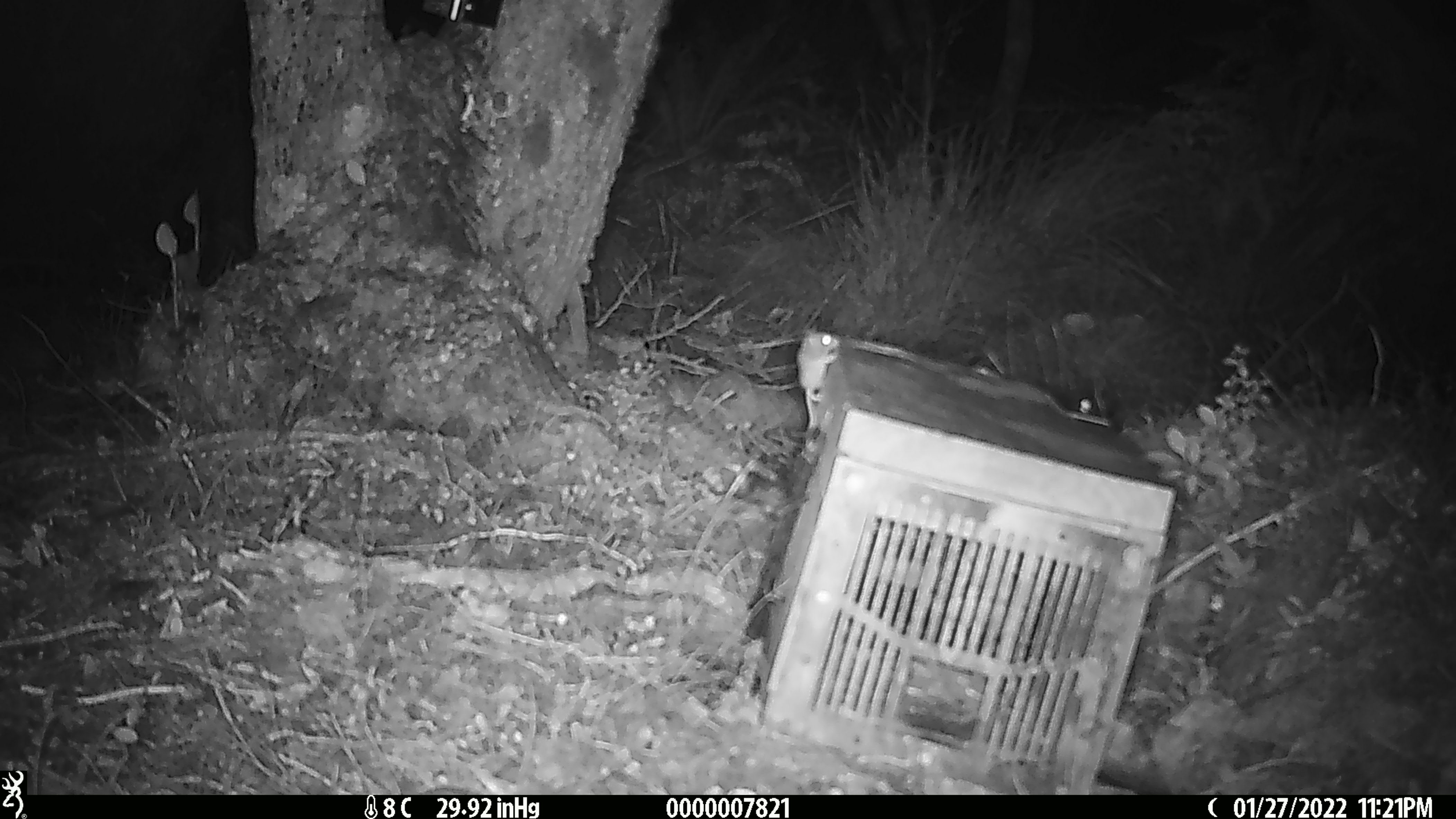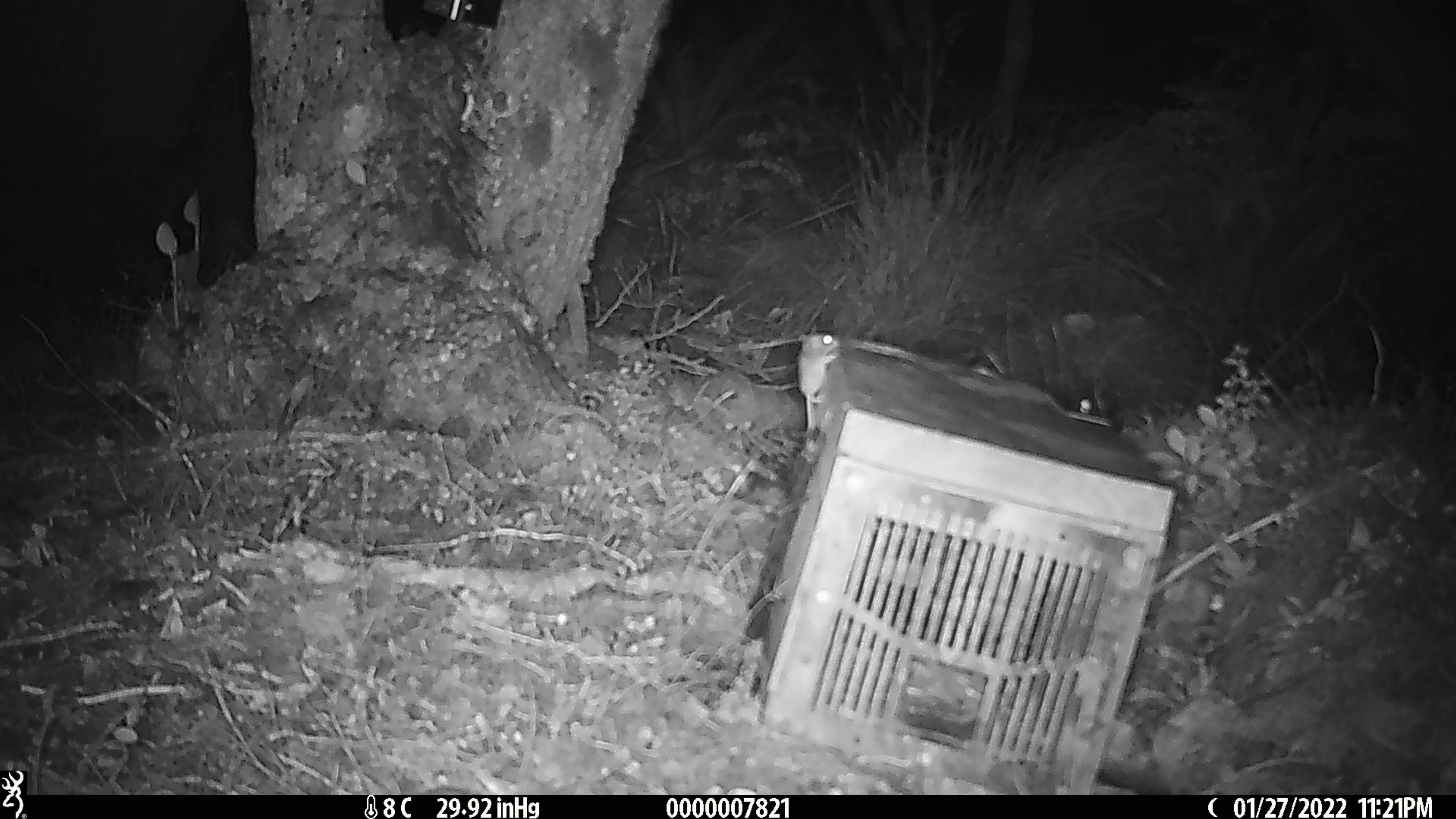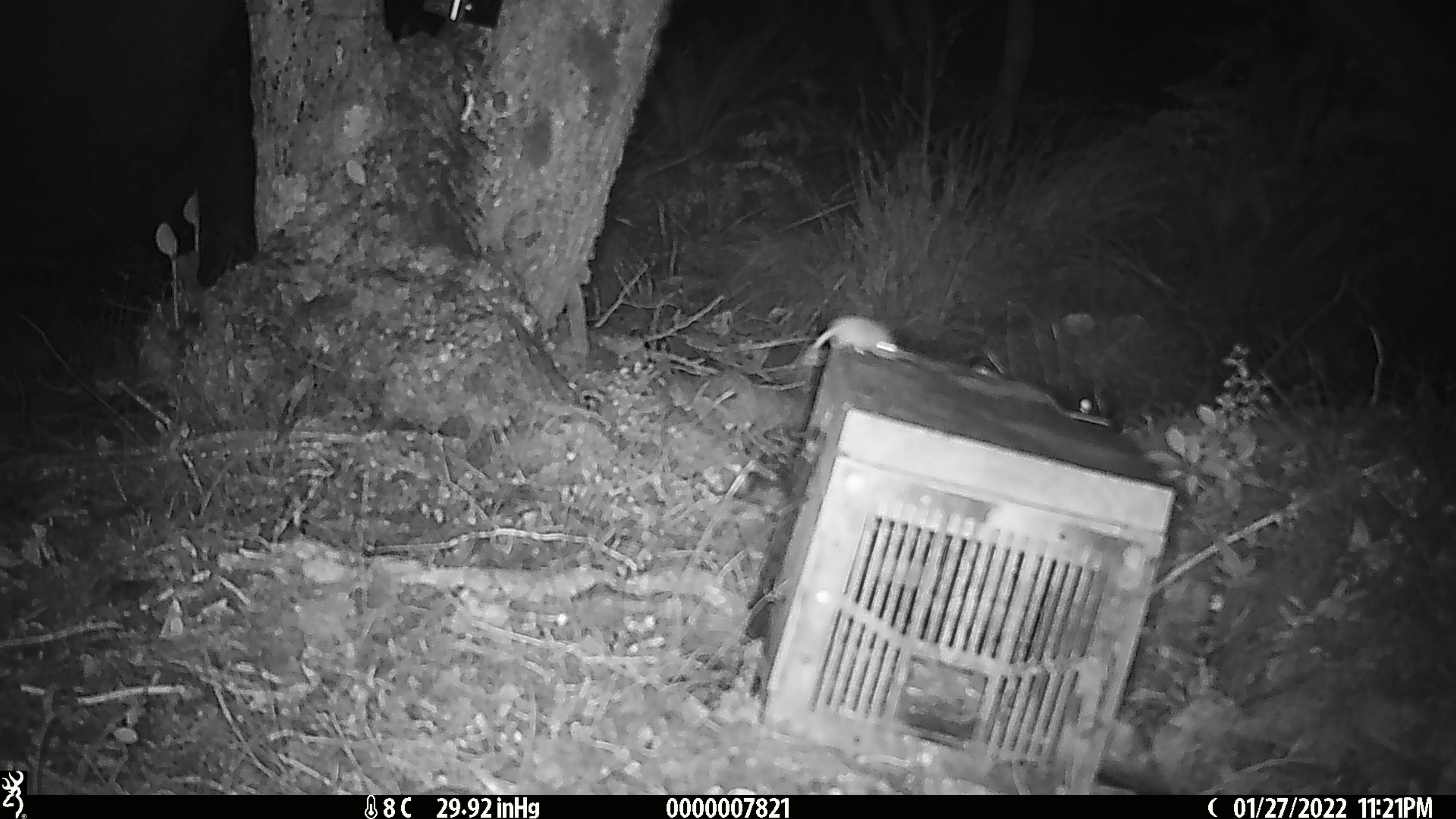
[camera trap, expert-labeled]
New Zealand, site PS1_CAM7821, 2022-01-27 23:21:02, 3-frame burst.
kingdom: Animalia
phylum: Chordata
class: Mammalia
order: Rodentia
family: Muridae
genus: Mus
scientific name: Mus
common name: mouse